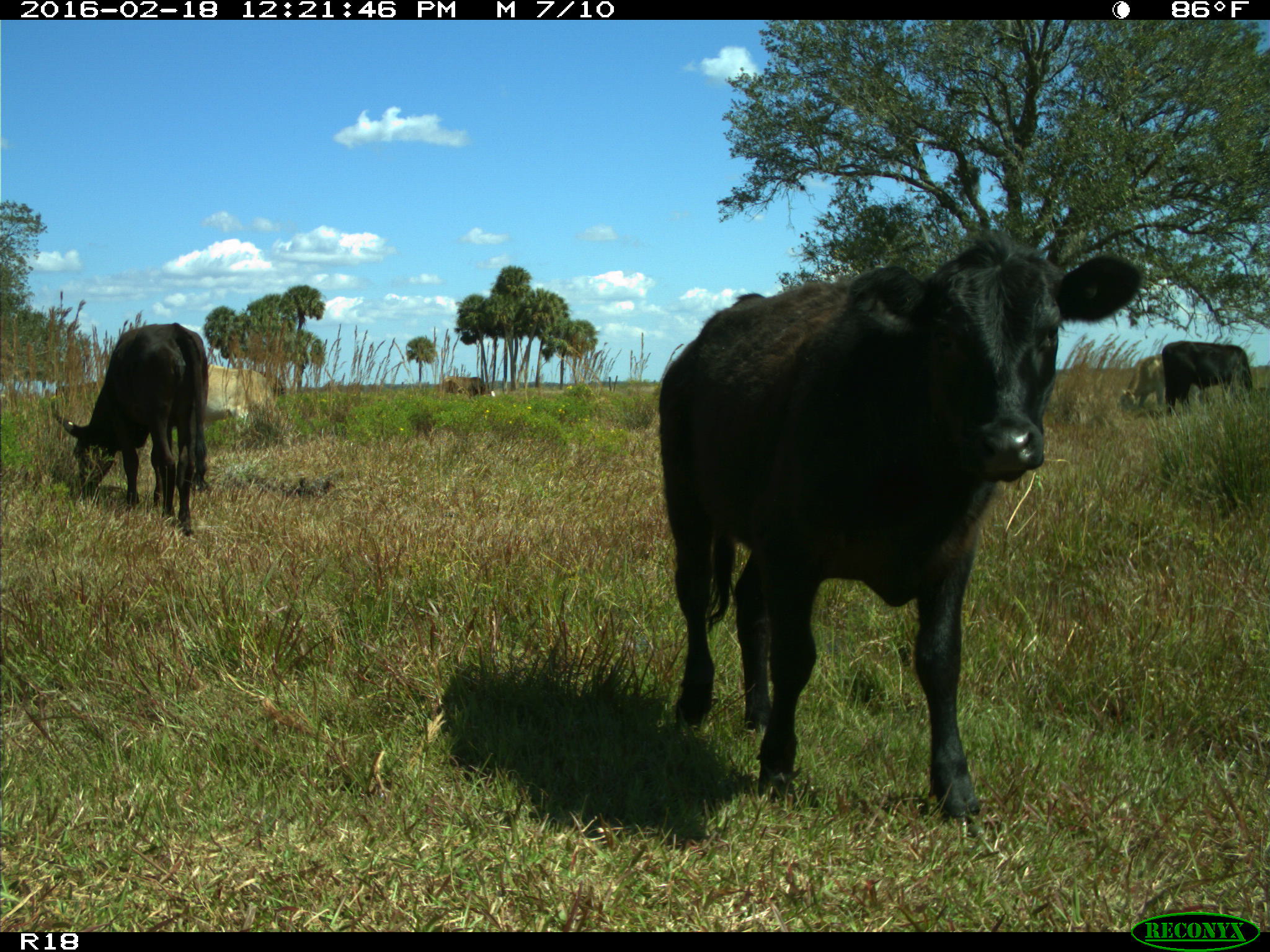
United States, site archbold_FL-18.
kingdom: Animalia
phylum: Chordata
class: Mammalia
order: Artiodactyla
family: Bovidae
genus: Bos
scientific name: Bos taurus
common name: domestic cow